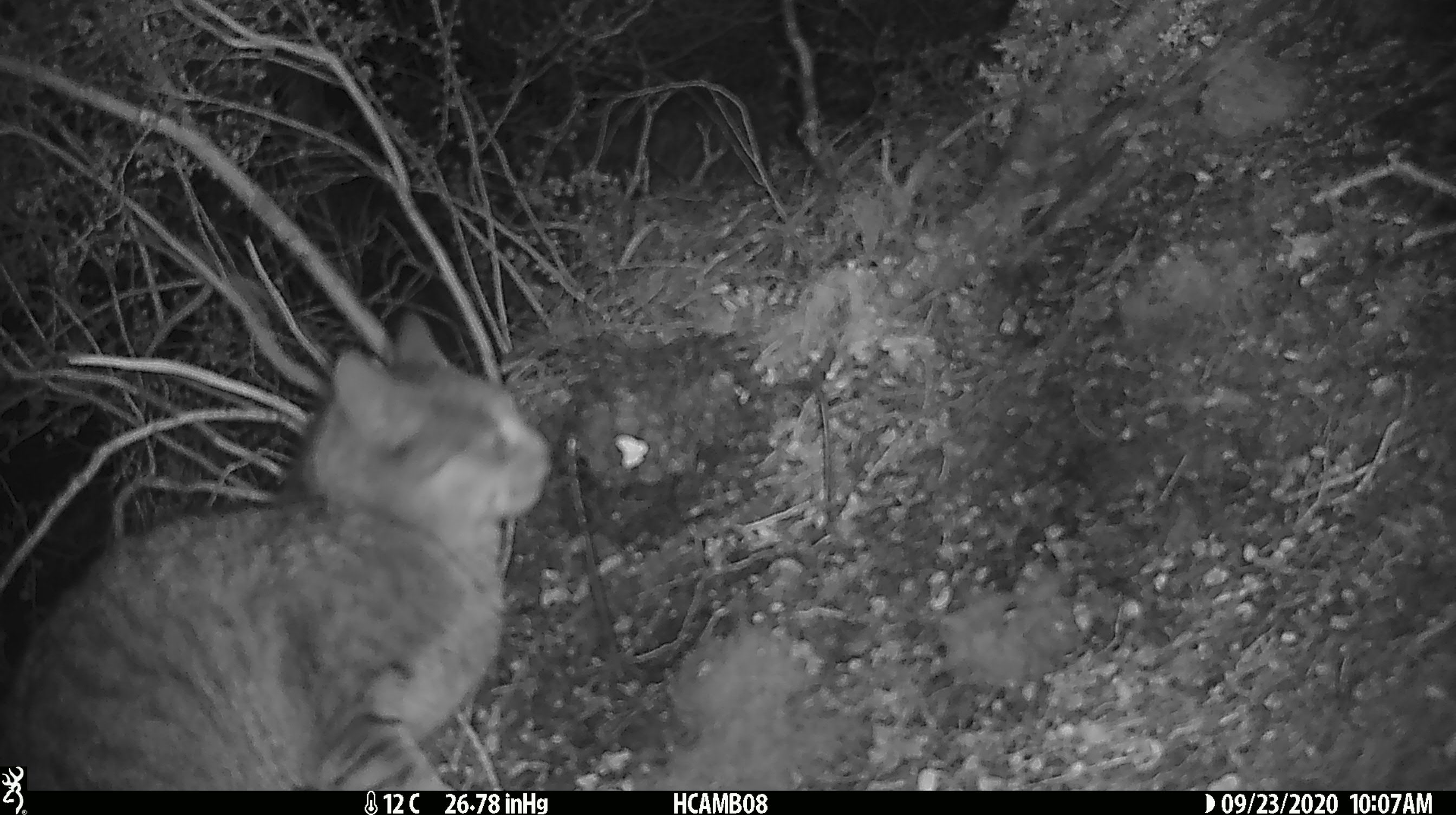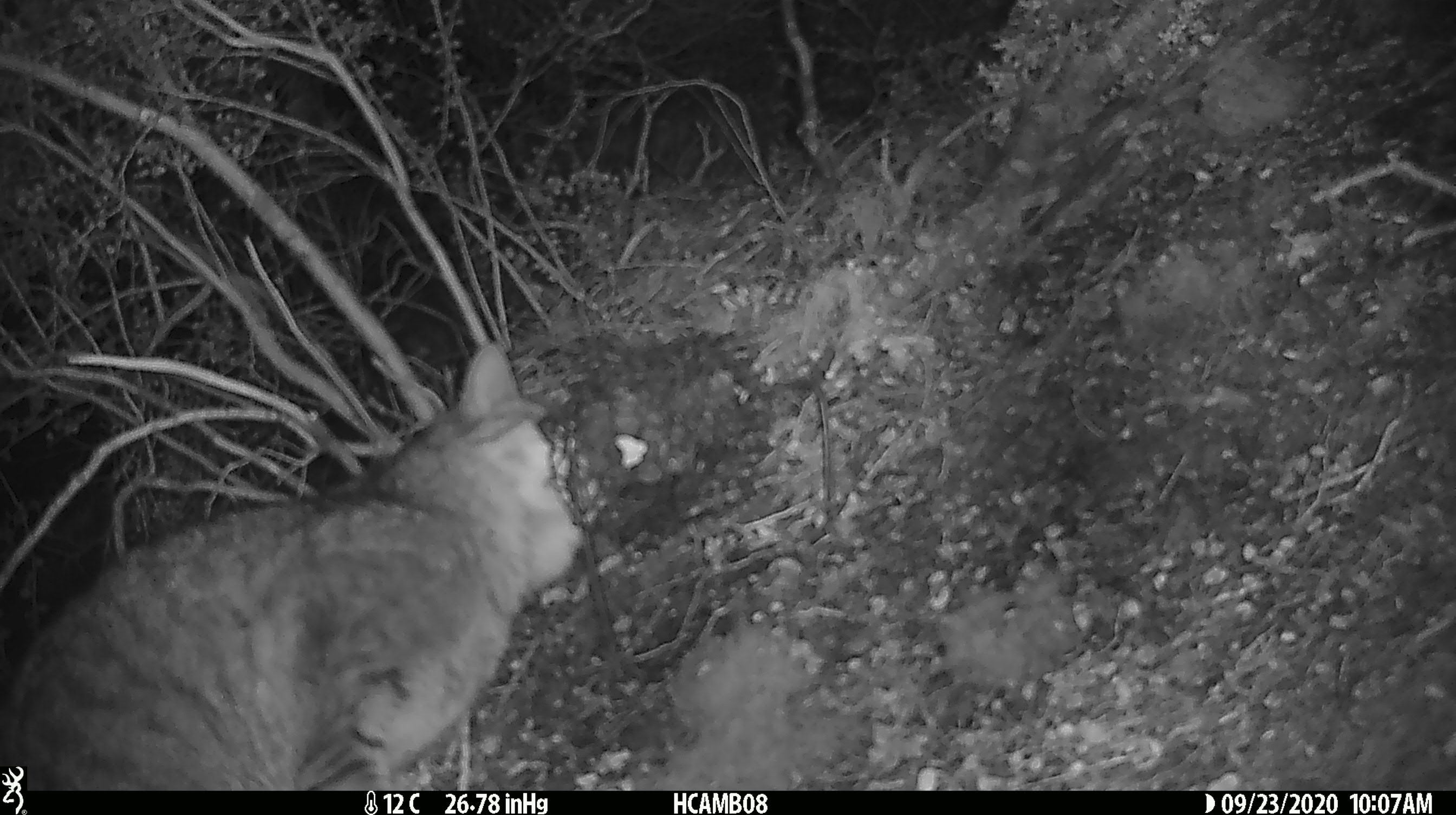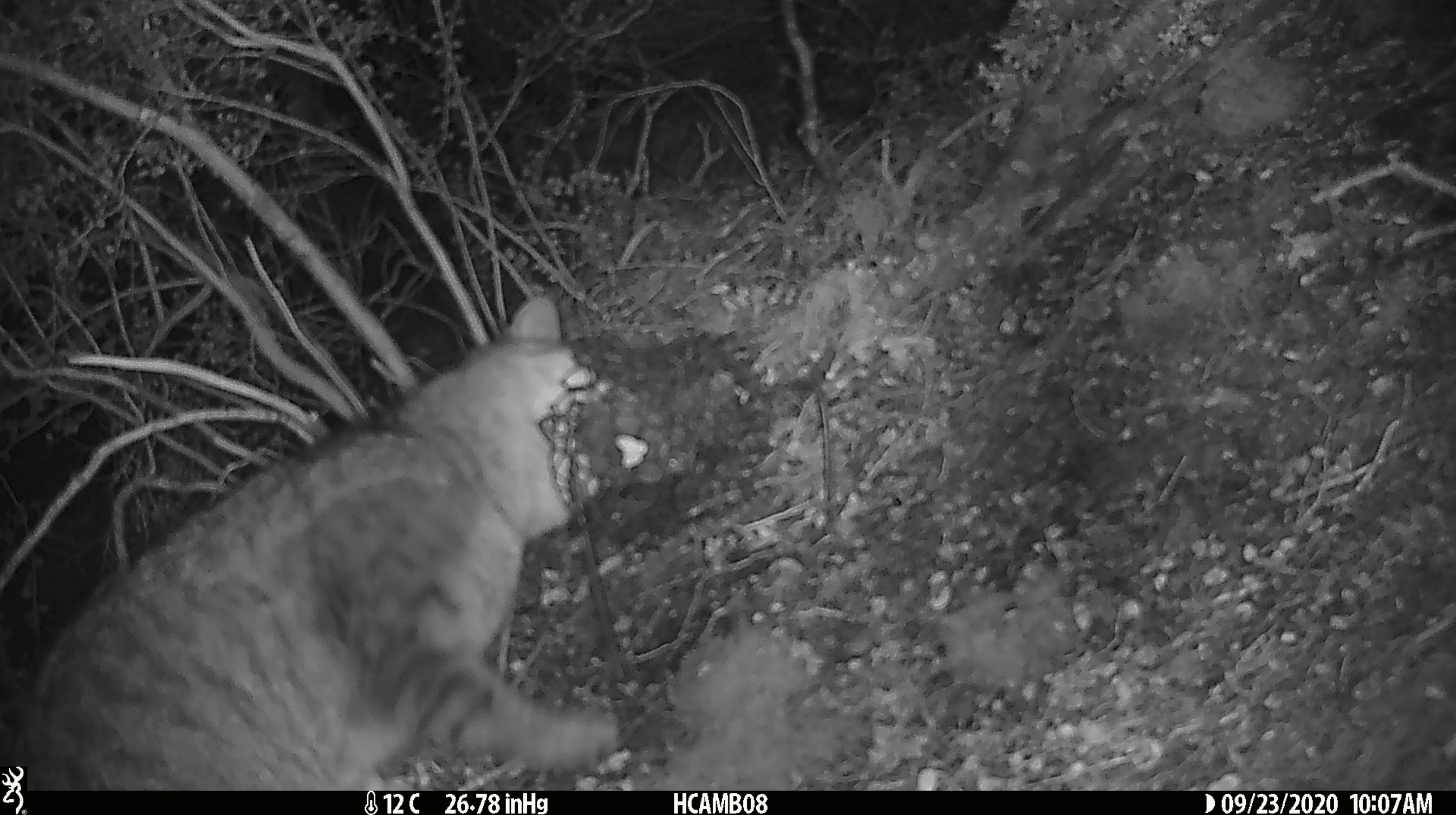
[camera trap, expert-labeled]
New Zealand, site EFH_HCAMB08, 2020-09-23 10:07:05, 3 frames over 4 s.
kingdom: Animalia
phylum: Chordata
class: Mammalia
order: Carnivora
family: Felidae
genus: Felis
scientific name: Felis catus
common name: domestic cat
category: cat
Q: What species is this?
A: Cat (domestic cat) (Felis catus).